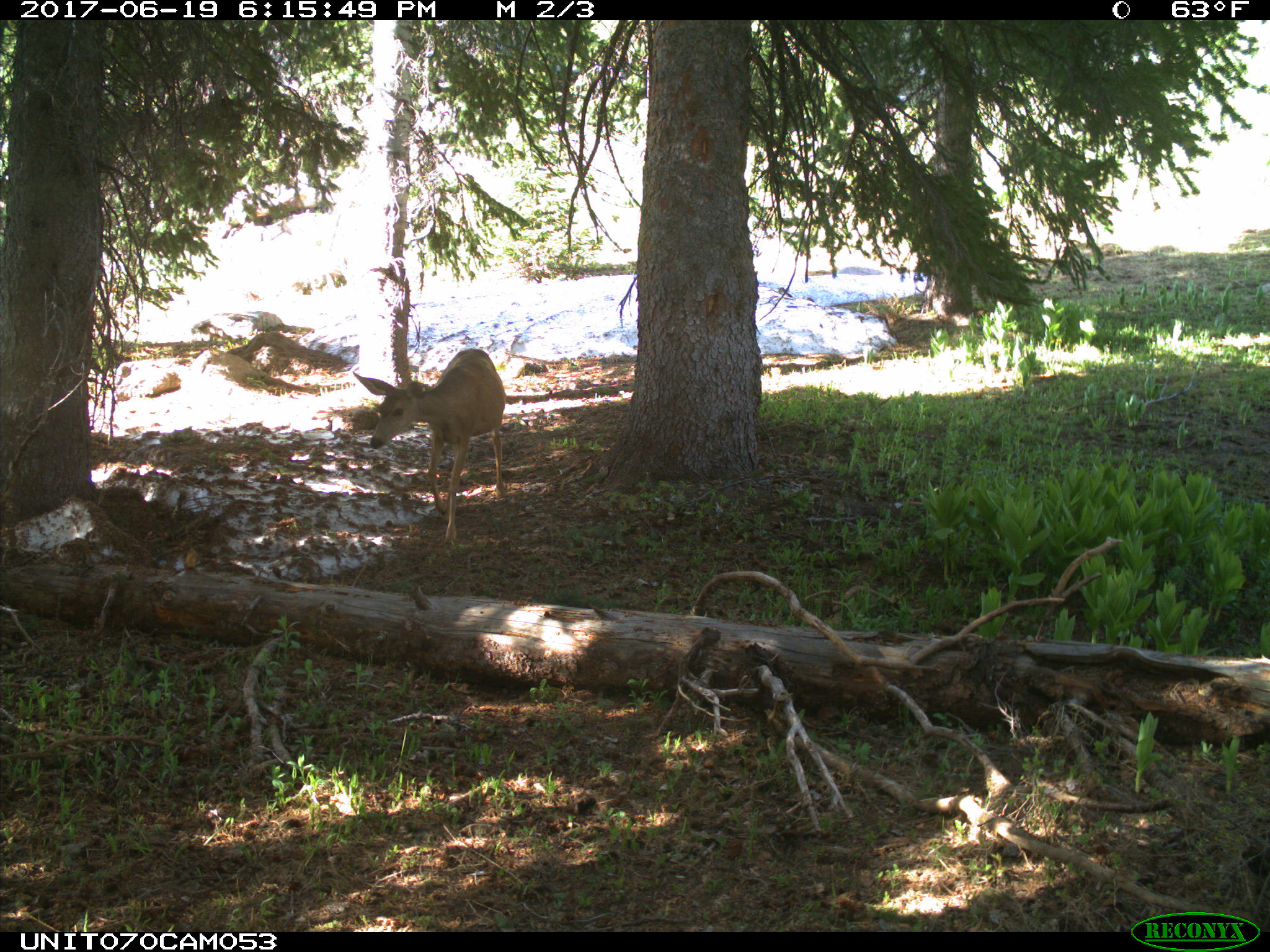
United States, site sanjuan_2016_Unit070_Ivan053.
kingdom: Animalia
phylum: Chordata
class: Mammalia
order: Artiodactyla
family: Cervidae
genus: Odocoileus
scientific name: Odocoileus hemionus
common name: mule deer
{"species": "Odocoileus hemionus (mule deer)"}